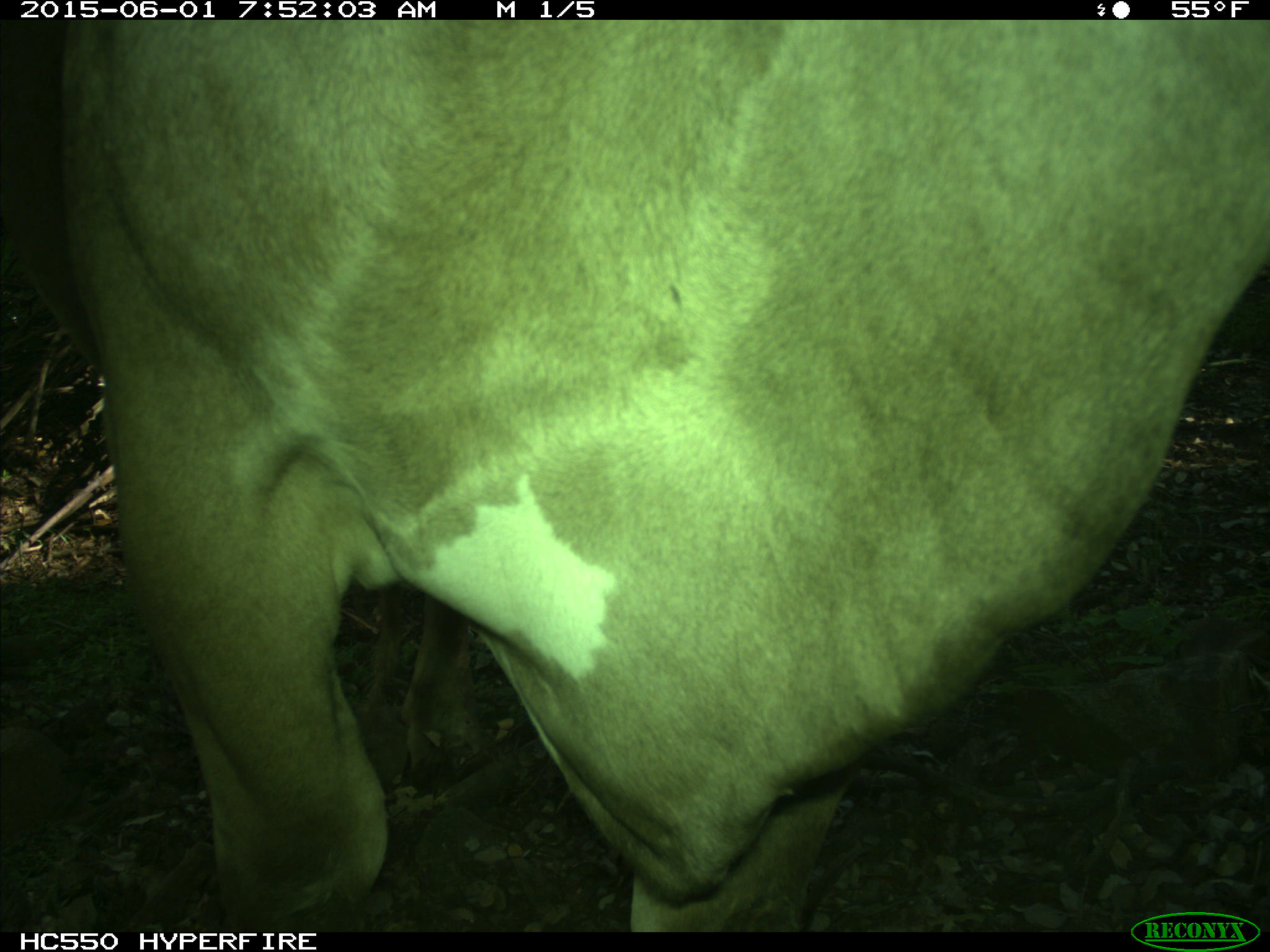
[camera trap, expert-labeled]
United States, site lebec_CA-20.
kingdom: Animalia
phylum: Chordata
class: Mammalia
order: Artiodactyla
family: Bovidae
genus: Bos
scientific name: Bos taurus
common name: domestic cow